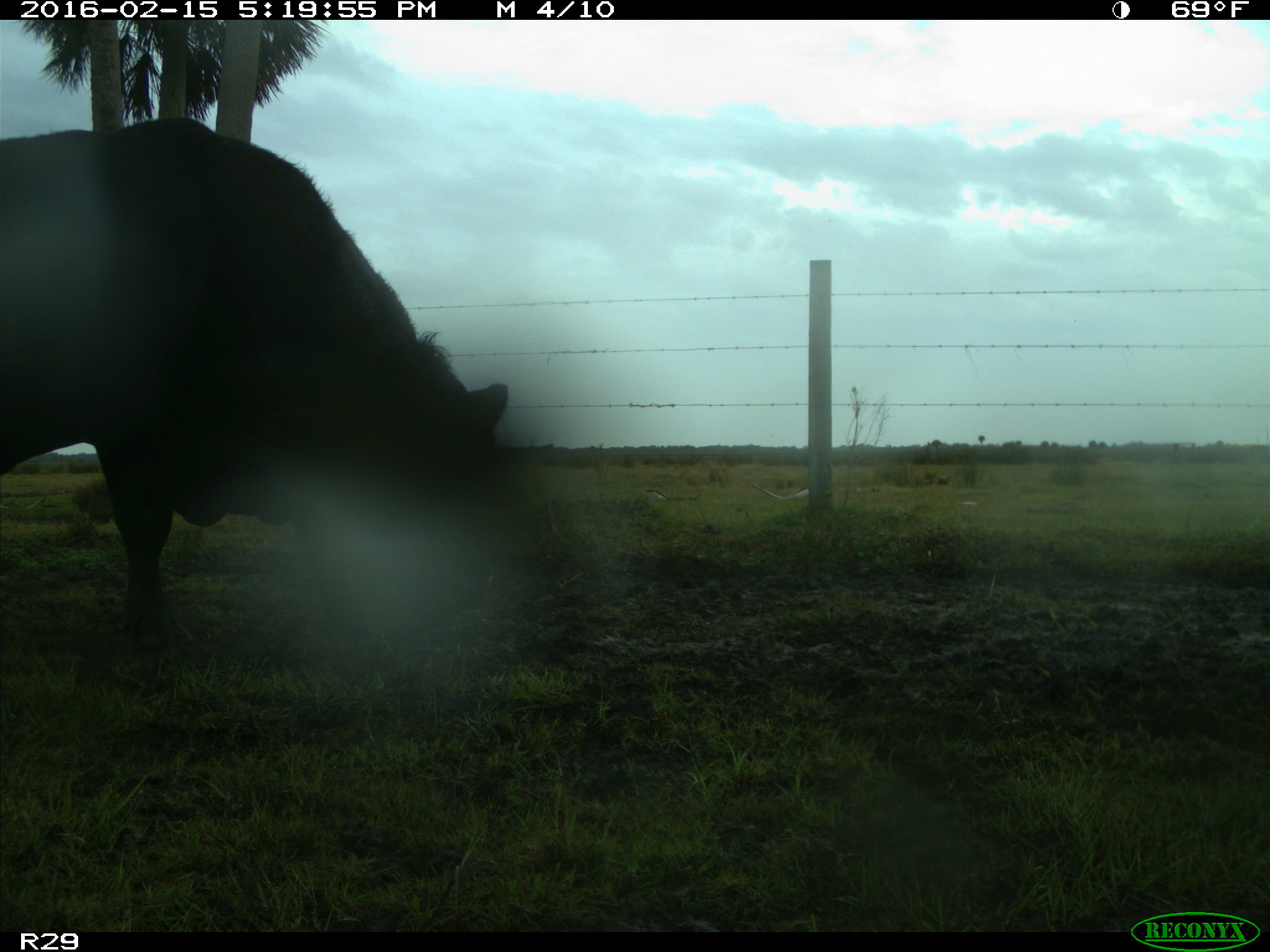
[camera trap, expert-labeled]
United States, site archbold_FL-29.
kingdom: Animalia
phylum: Chordata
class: Mammalia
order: Artiodactyla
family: Bovidae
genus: Bos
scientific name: Bos taurus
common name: domestic cow